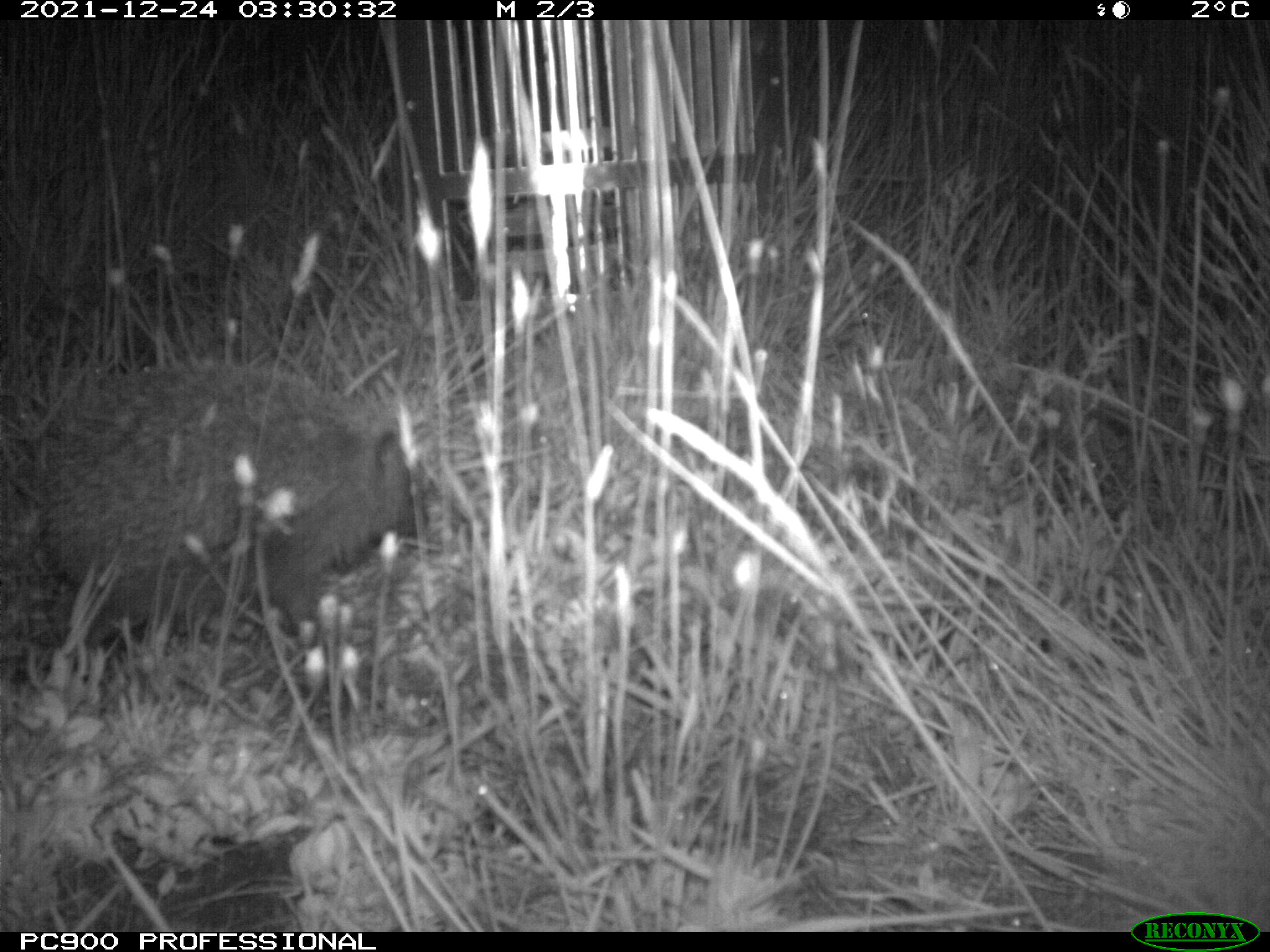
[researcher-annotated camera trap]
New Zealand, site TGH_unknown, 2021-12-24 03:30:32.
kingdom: Animalia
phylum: Chordata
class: Mammalia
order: Eulipotyphla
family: Erinaceidae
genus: Erinaceus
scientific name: Erinaceus europaeus europaeus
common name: european hedgehog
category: hedgehog